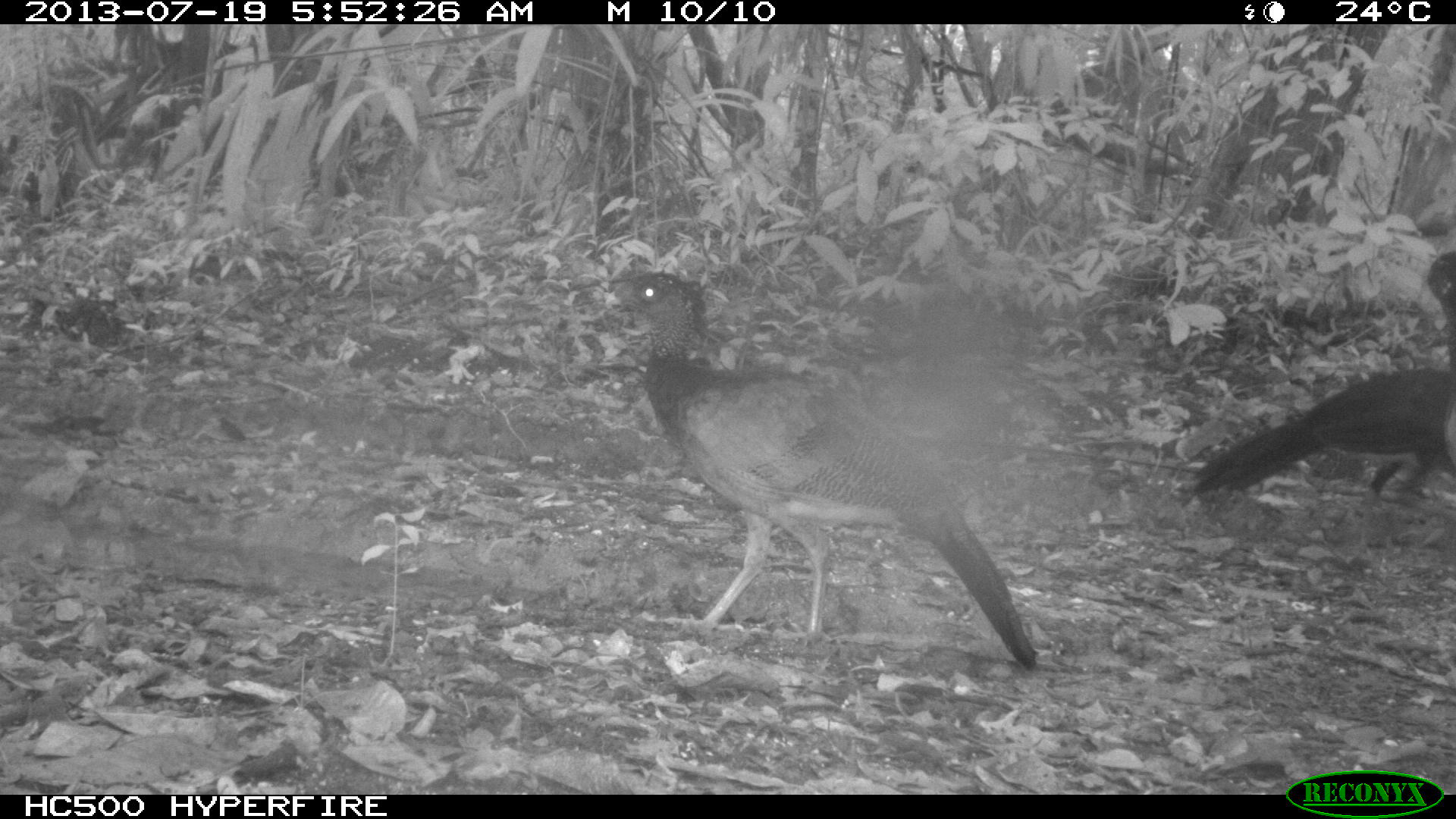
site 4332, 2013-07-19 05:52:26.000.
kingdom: Animalia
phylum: Chordata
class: Aves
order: Galliformes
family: Cracidae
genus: Crax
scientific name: Crax rubra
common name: great curassow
Crax rubra (great curassow), count 4.